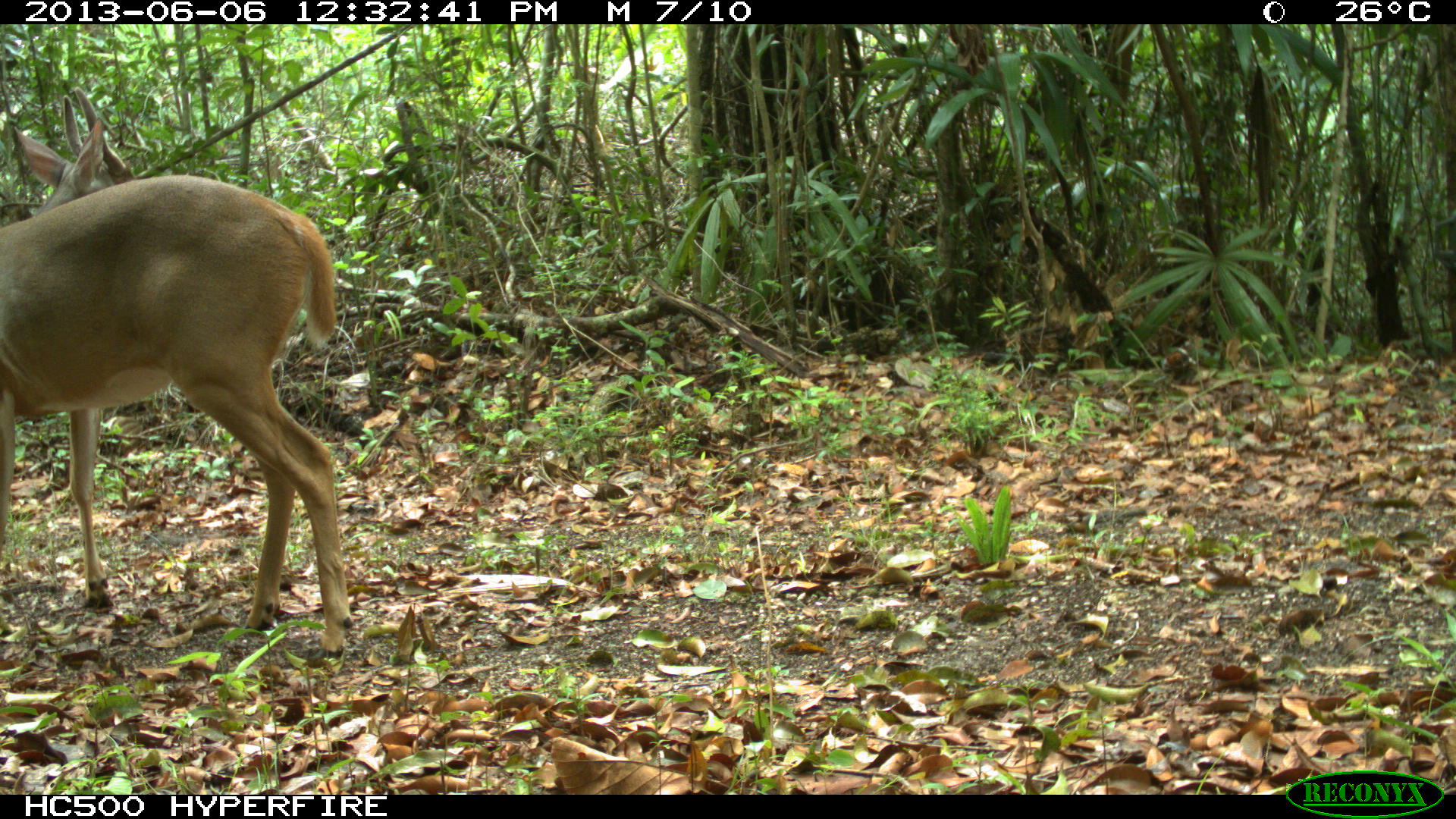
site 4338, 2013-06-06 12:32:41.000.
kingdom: Animalia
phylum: Chordata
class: Mammalia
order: Artiodactyla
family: Cervidae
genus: Odocoileus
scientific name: Odocoileus virginianus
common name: white-tailed deer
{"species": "Odocoileus virginianus (white-tailed deer)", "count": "1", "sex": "male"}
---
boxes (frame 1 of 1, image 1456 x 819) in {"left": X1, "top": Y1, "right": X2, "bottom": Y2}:
odocoileus virginianus: {"left": 0, "top": 86, "right": 355, "bottom": 661}